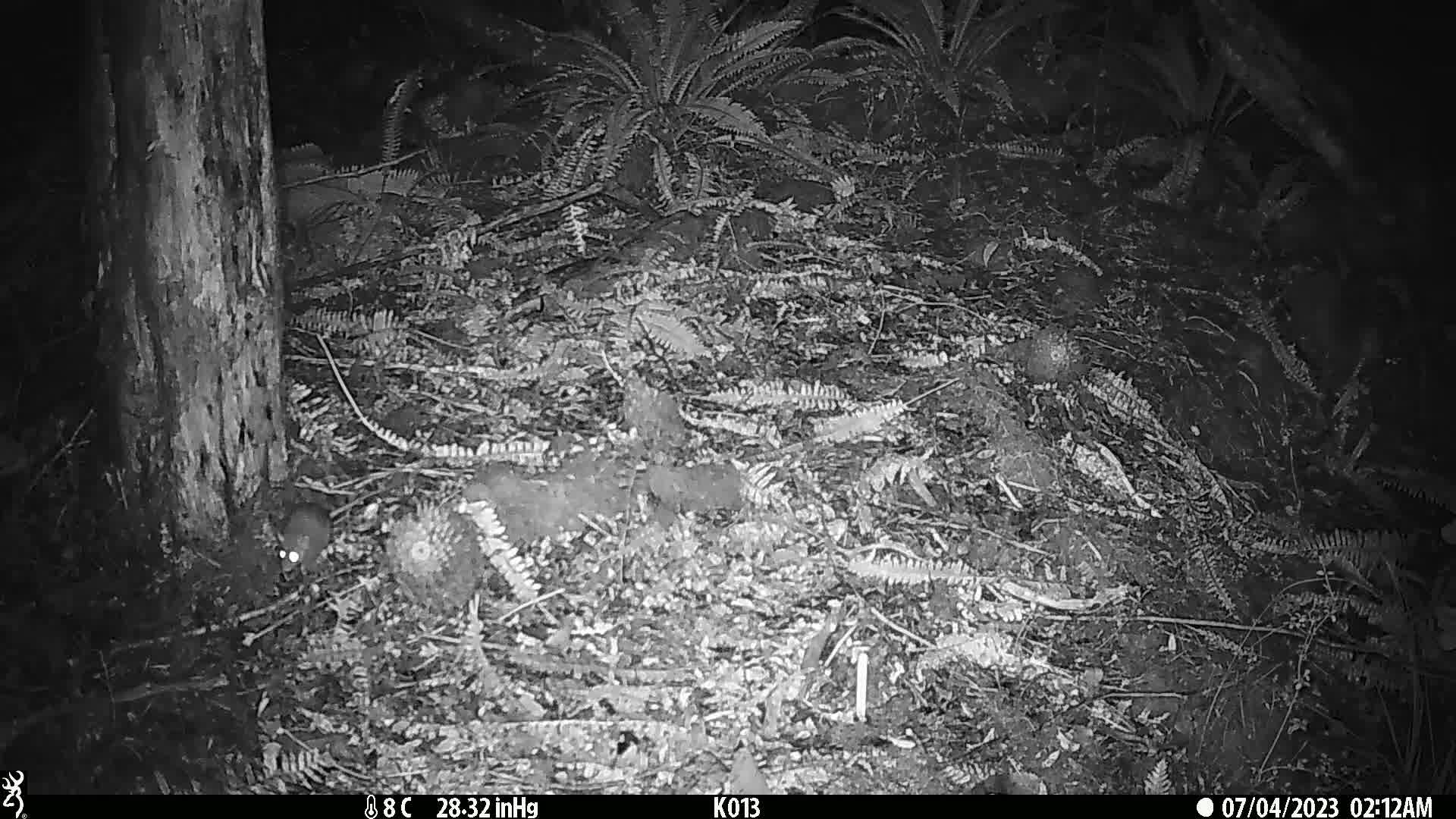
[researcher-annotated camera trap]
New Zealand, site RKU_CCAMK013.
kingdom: Animalia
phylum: Chordata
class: Mammalia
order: Rodentia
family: Muridae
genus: Rattus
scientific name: Rattus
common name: rat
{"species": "rat (Rattus)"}